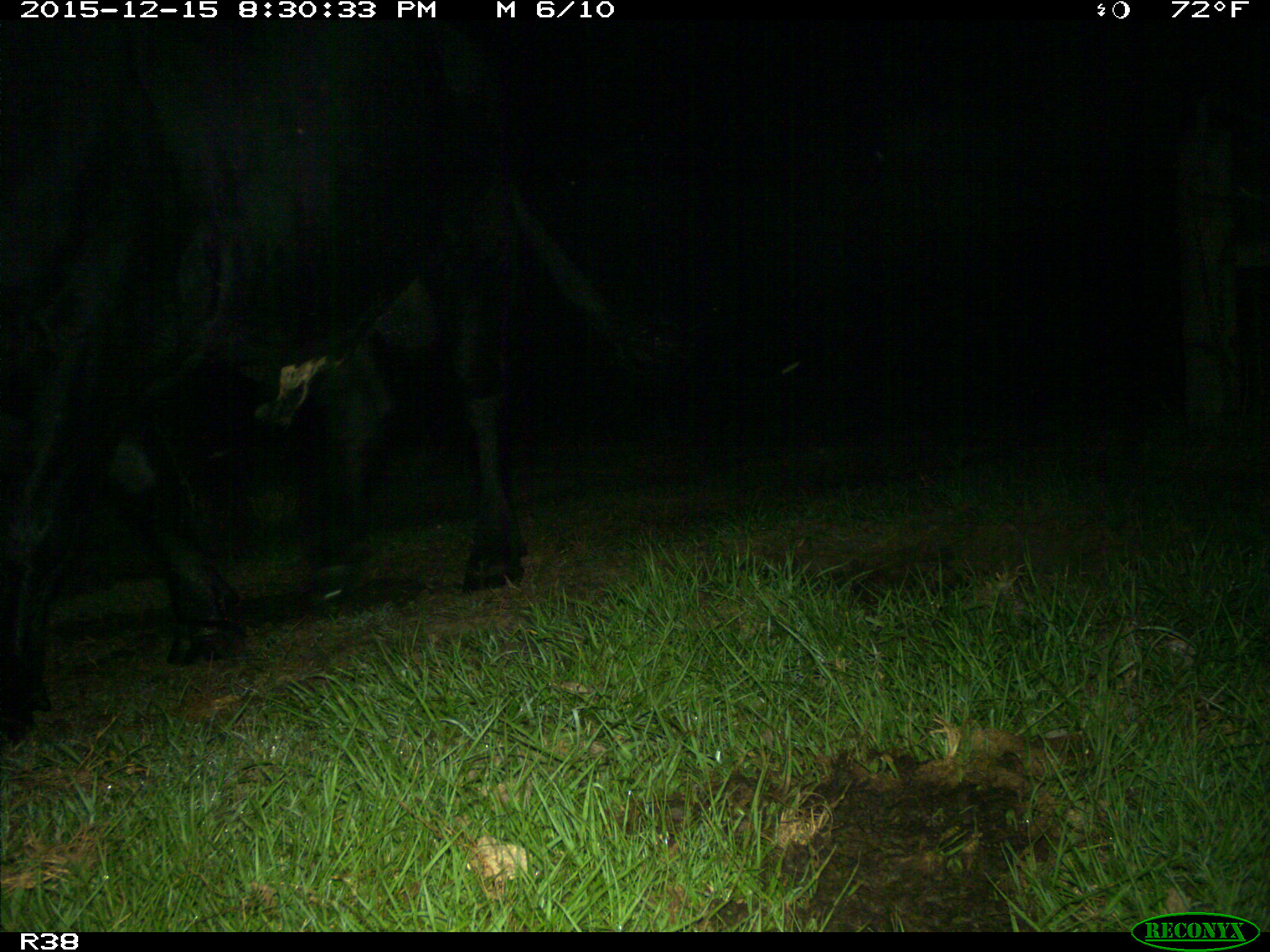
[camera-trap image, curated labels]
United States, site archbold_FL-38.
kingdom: Animalia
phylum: Chordata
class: Mammalia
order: Artiodactyla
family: Bovidae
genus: Bos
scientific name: Bos taurus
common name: domestic cow